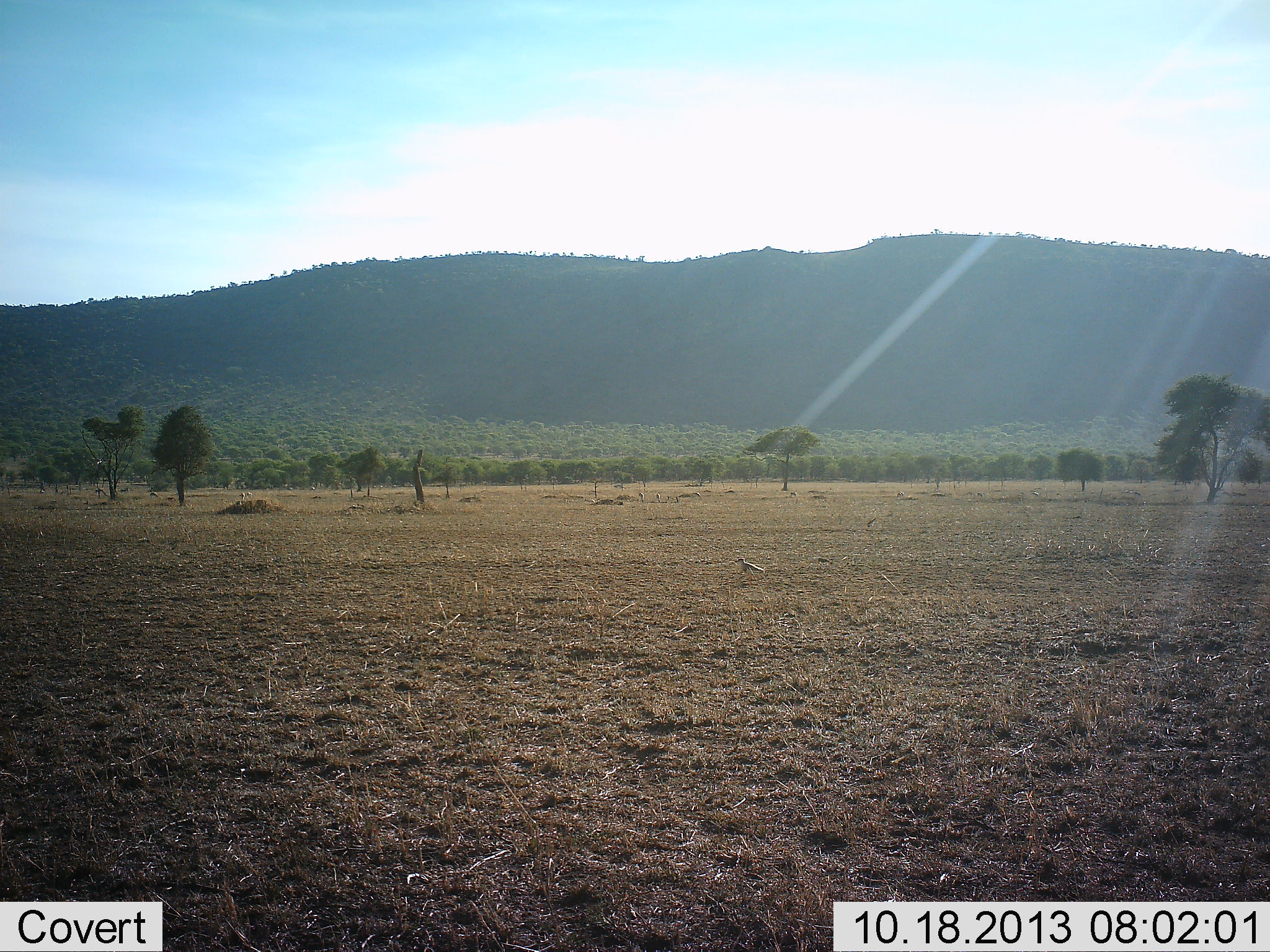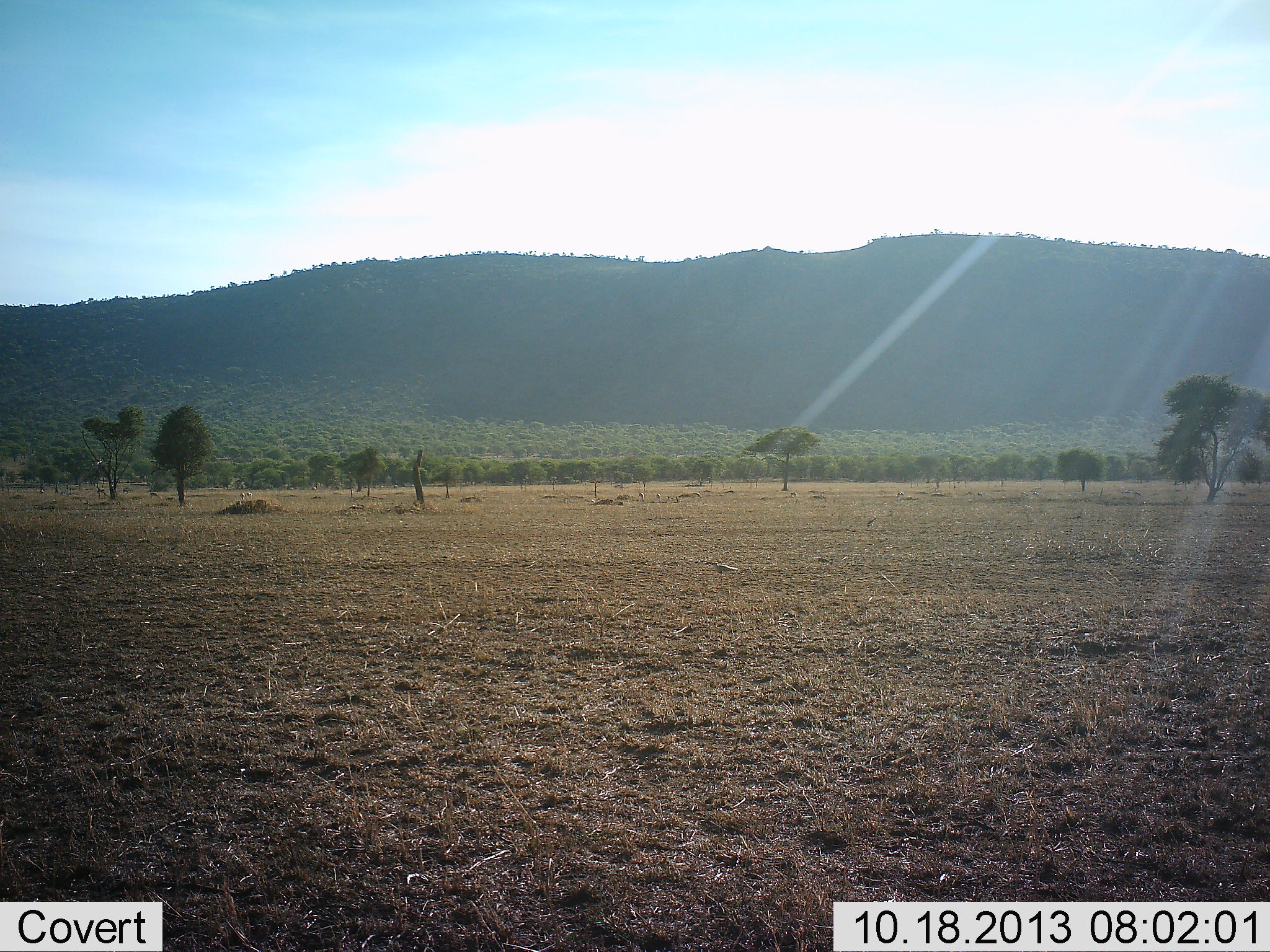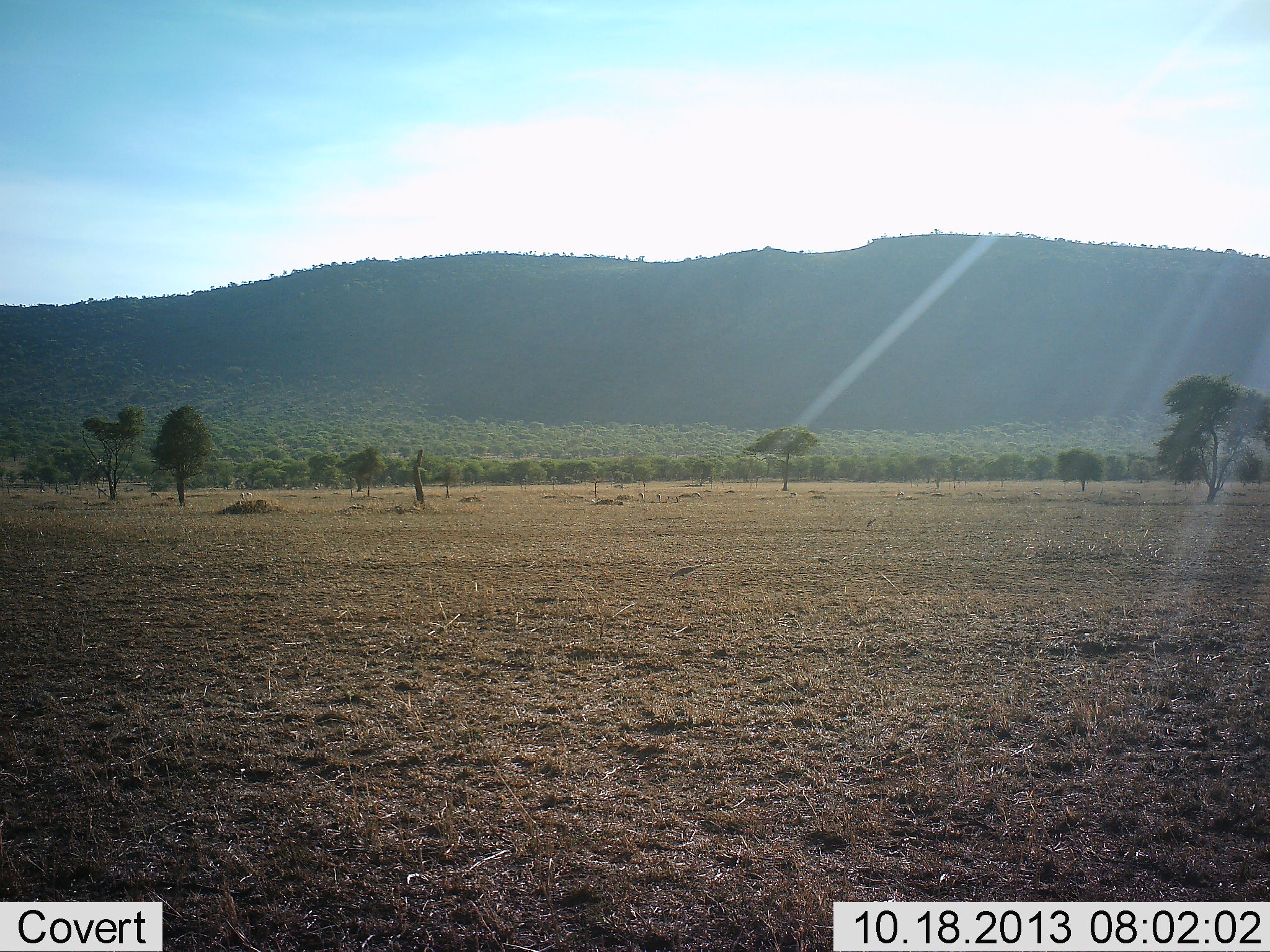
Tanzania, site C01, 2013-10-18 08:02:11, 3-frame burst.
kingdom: Animalia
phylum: Chordata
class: Aves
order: Otidiformes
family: Otididae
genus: Ardeotis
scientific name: Ardeotis kori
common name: kori bustard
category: koribustard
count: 1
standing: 0%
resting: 0%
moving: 75%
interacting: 0%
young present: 0%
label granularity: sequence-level